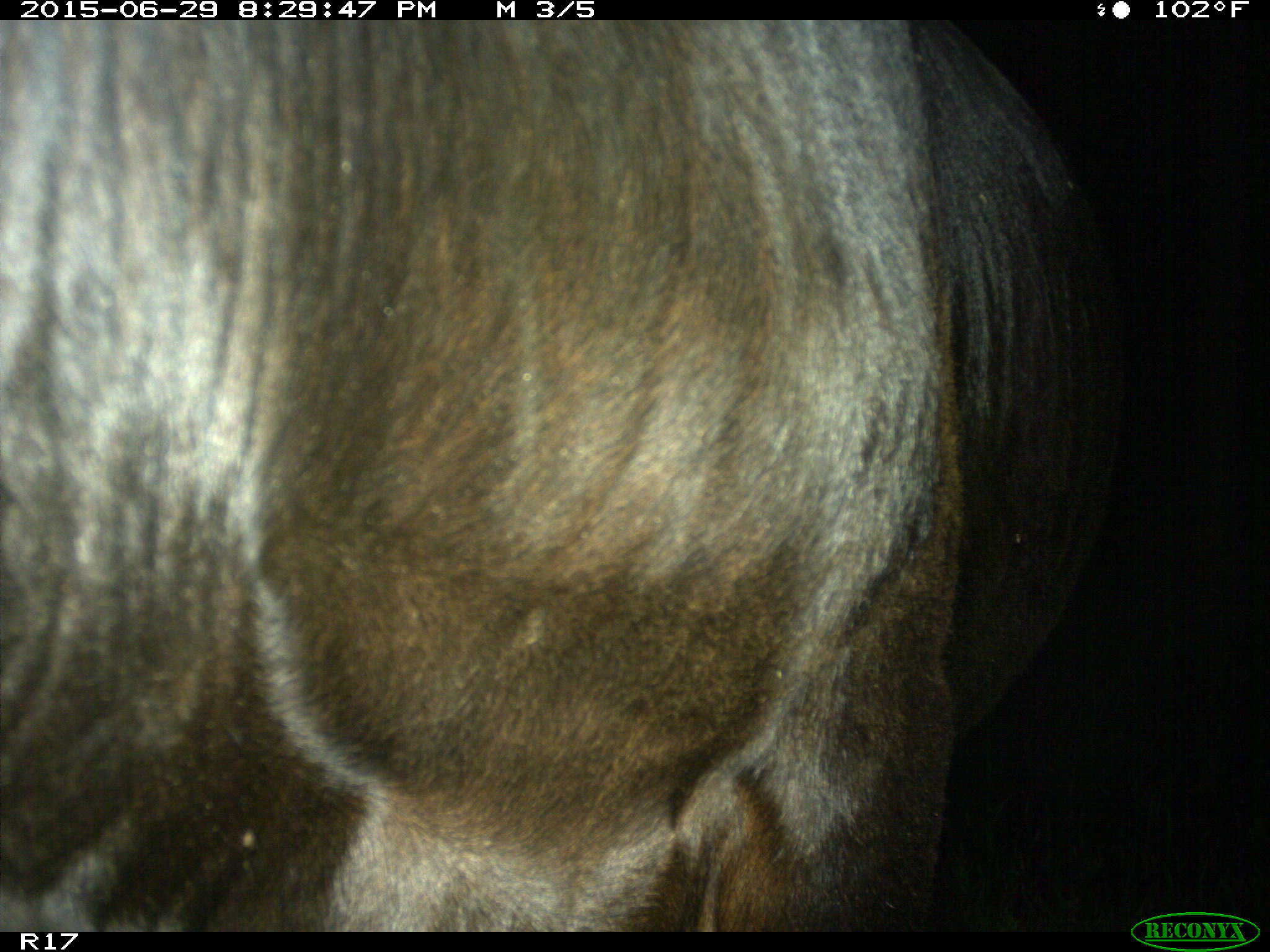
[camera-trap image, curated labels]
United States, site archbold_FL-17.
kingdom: Animalia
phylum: Chordata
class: Mammalia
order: Artiodactyla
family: Bovidae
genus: Bos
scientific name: Bos taurus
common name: domestic cow